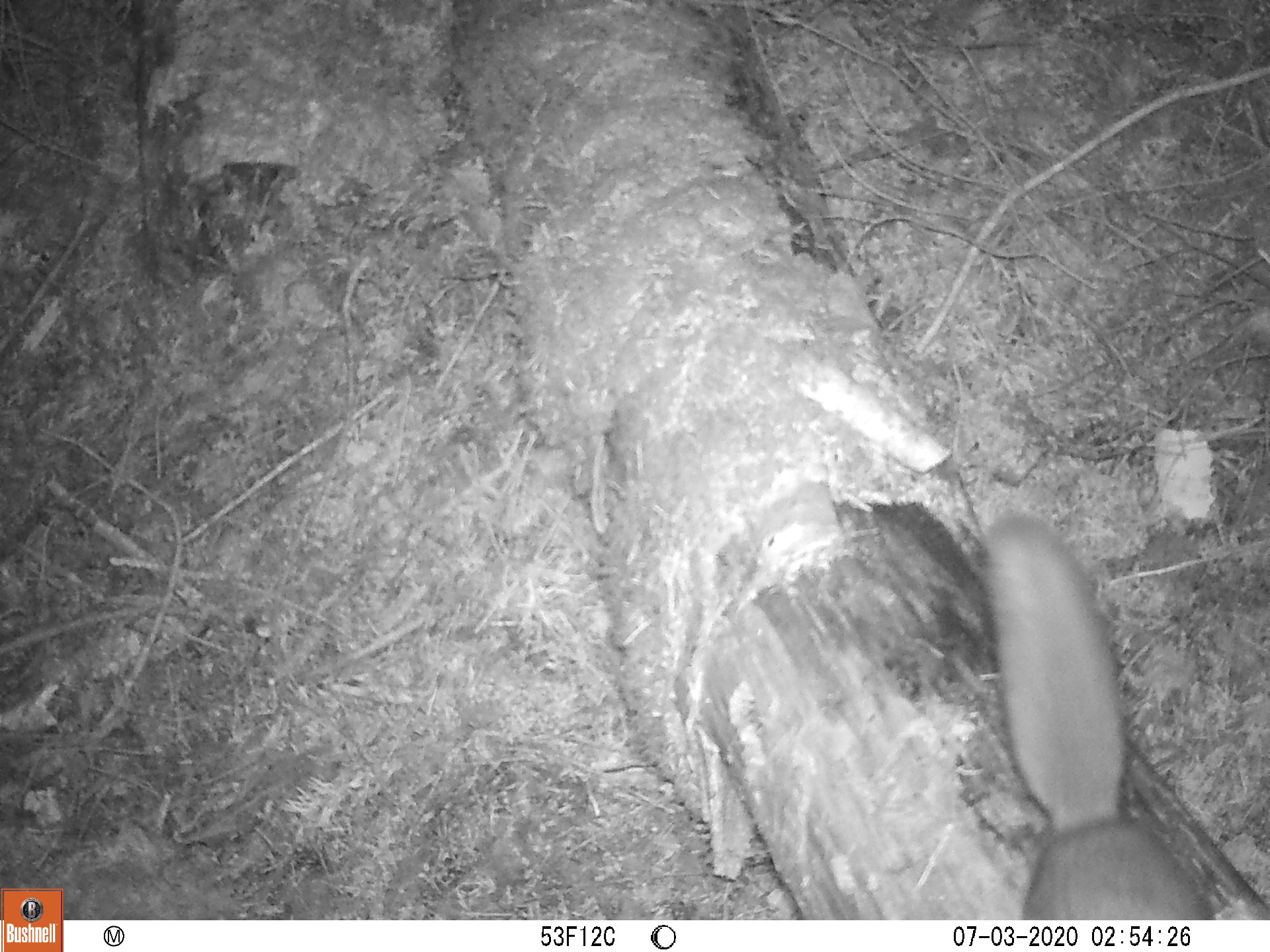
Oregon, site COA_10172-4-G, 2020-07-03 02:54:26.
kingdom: Animalia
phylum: Chordata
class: Mammalia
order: Rodentia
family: Sciuridae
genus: Glaucomys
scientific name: Glaucomys oregonensis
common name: humboldt's flying squirrel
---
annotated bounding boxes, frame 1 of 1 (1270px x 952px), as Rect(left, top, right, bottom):
humboldt's flying squirrel: Rect(973, 500, 1217, 914)